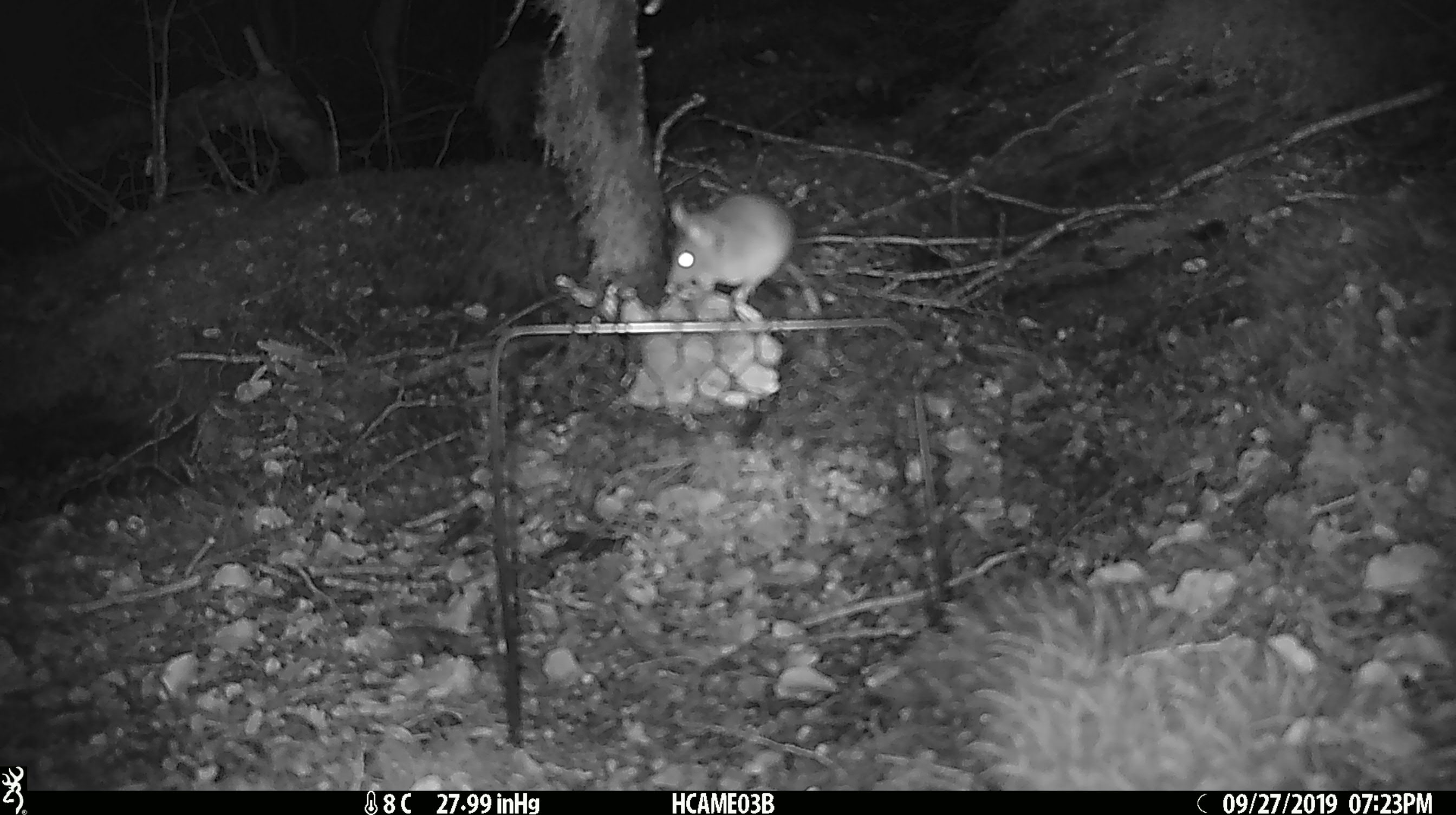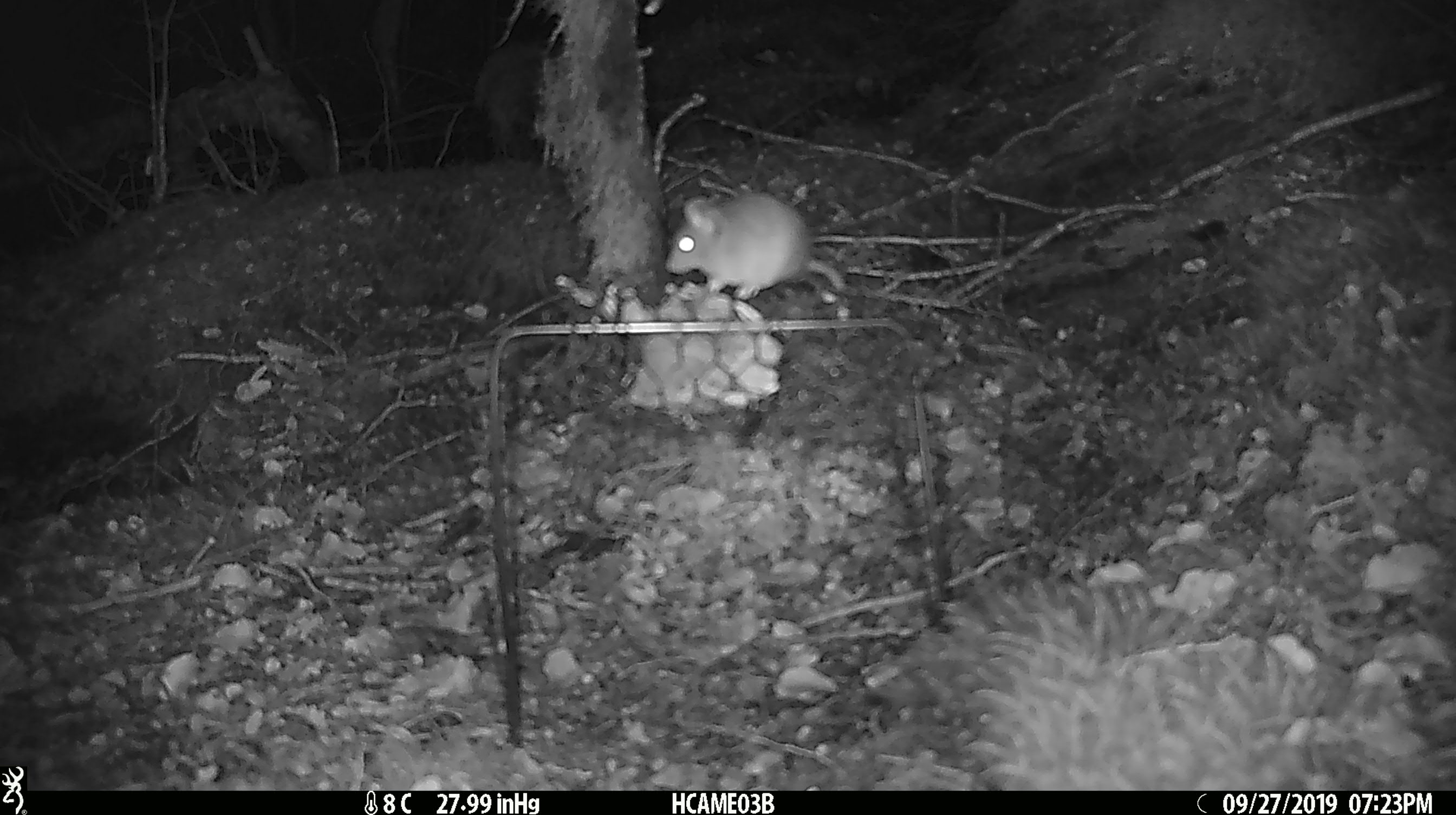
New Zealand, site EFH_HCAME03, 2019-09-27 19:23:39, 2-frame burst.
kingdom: Animalia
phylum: Chordata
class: Mammalia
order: Rodentia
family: Muridae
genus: Mus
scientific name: Mus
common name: mouse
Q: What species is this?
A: Mouse (Mus).